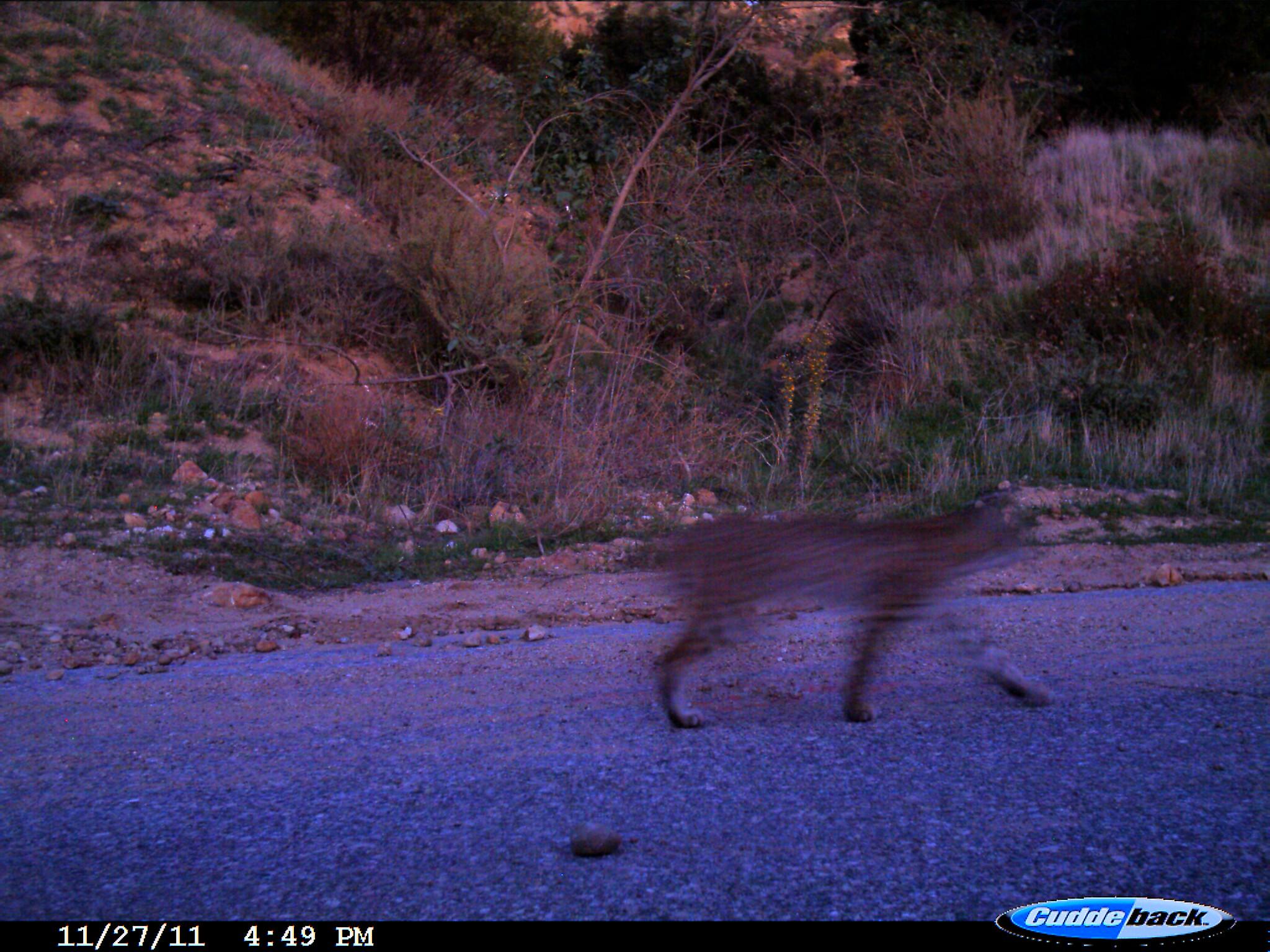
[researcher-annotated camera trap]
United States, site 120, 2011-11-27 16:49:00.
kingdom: Animalia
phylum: Chordata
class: Mammalia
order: Carnivora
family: Felidae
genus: Lynx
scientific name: Lynx rufus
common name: bobcat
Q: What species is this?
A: Bobcat (Lynx rufus).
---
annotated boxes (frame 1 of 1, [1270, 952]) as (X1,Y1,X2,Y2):
bobcat: (600,471,1091,757)